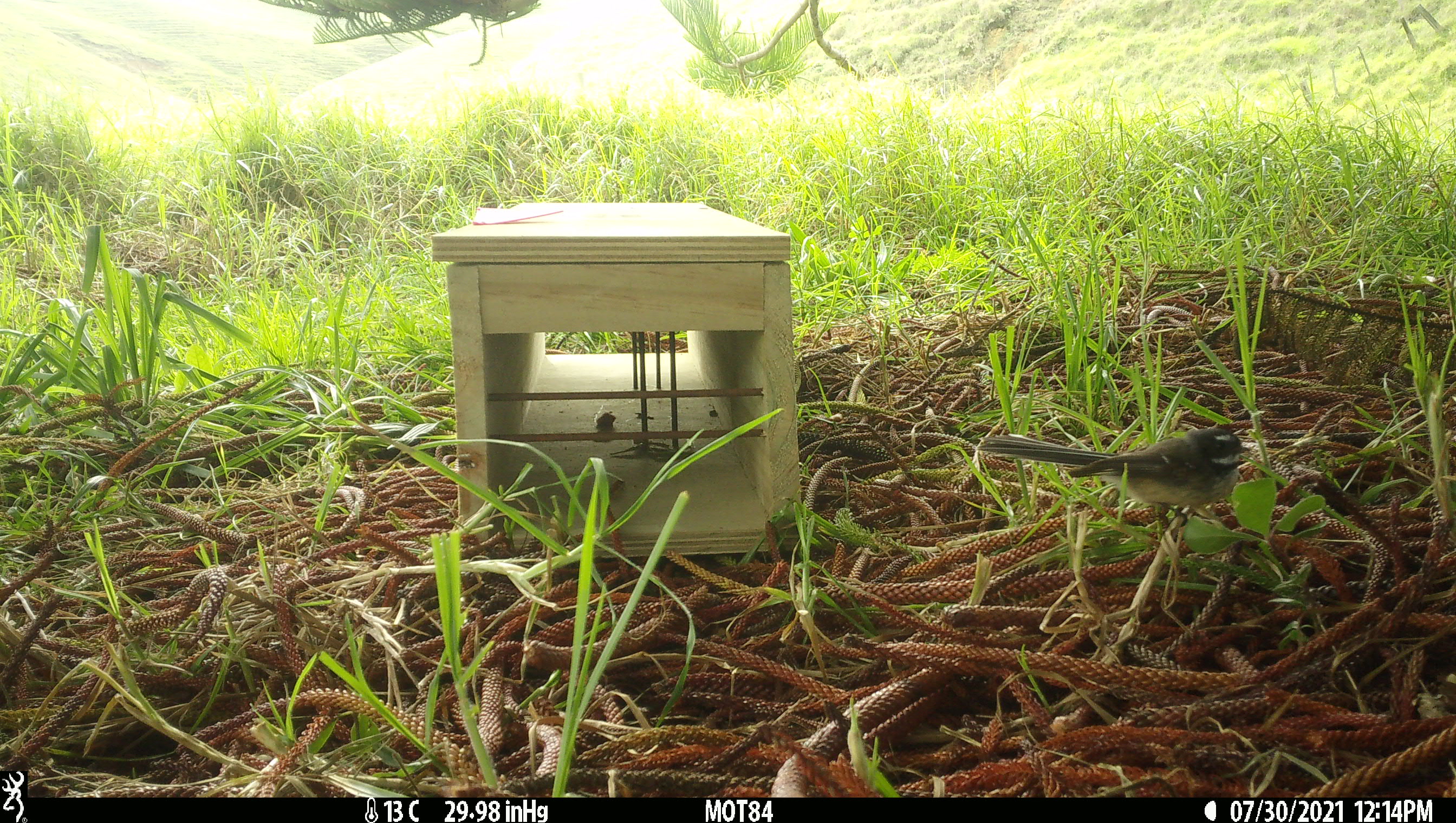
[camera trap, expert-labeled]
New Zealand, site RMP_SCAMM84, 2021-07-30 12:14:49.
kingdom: Animalia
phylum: Chordata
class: Aves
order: Passeriformes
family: Rhipiduridae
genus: Rhipidura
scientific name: Rhipidura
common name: fantails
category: fantail